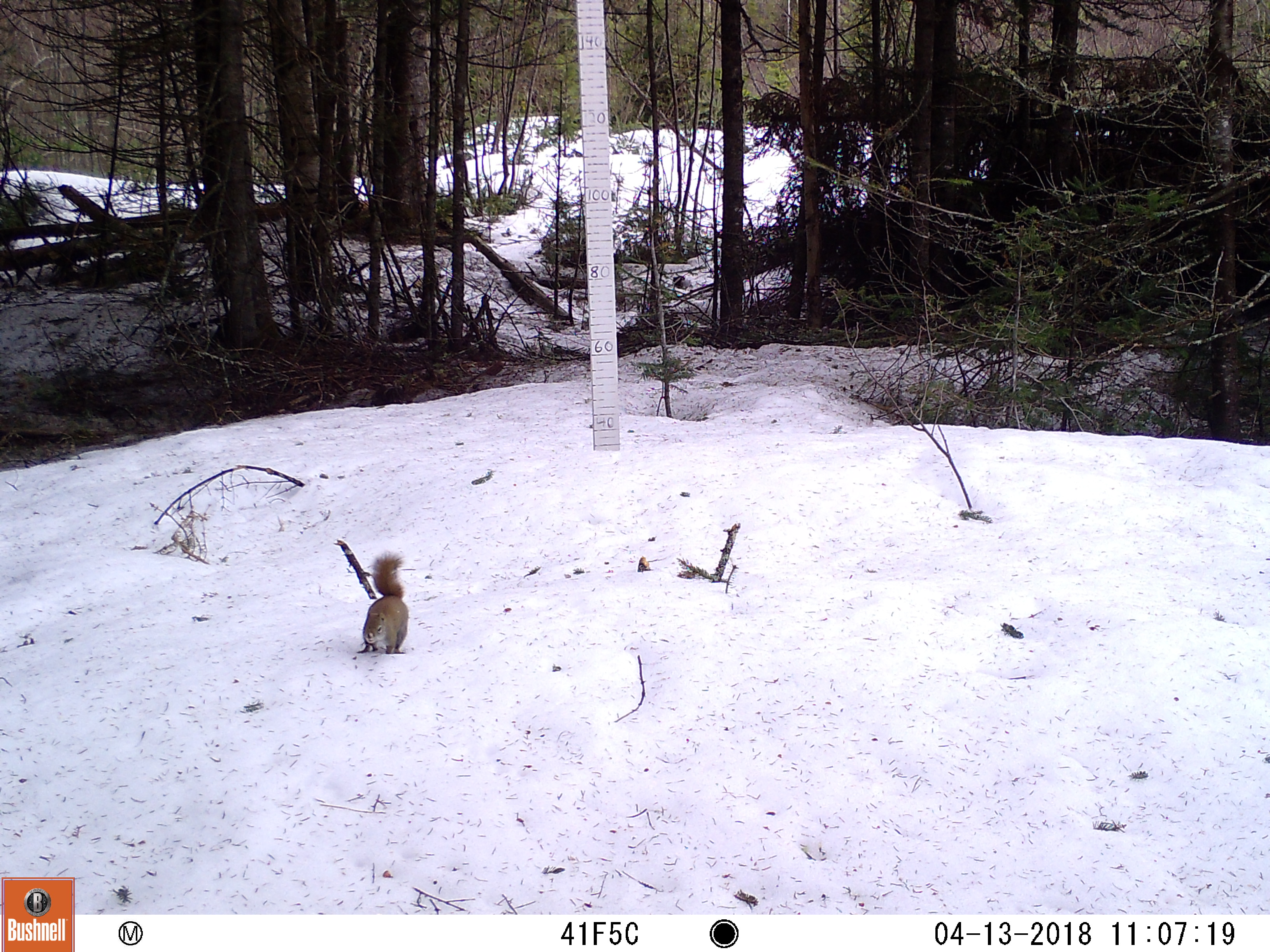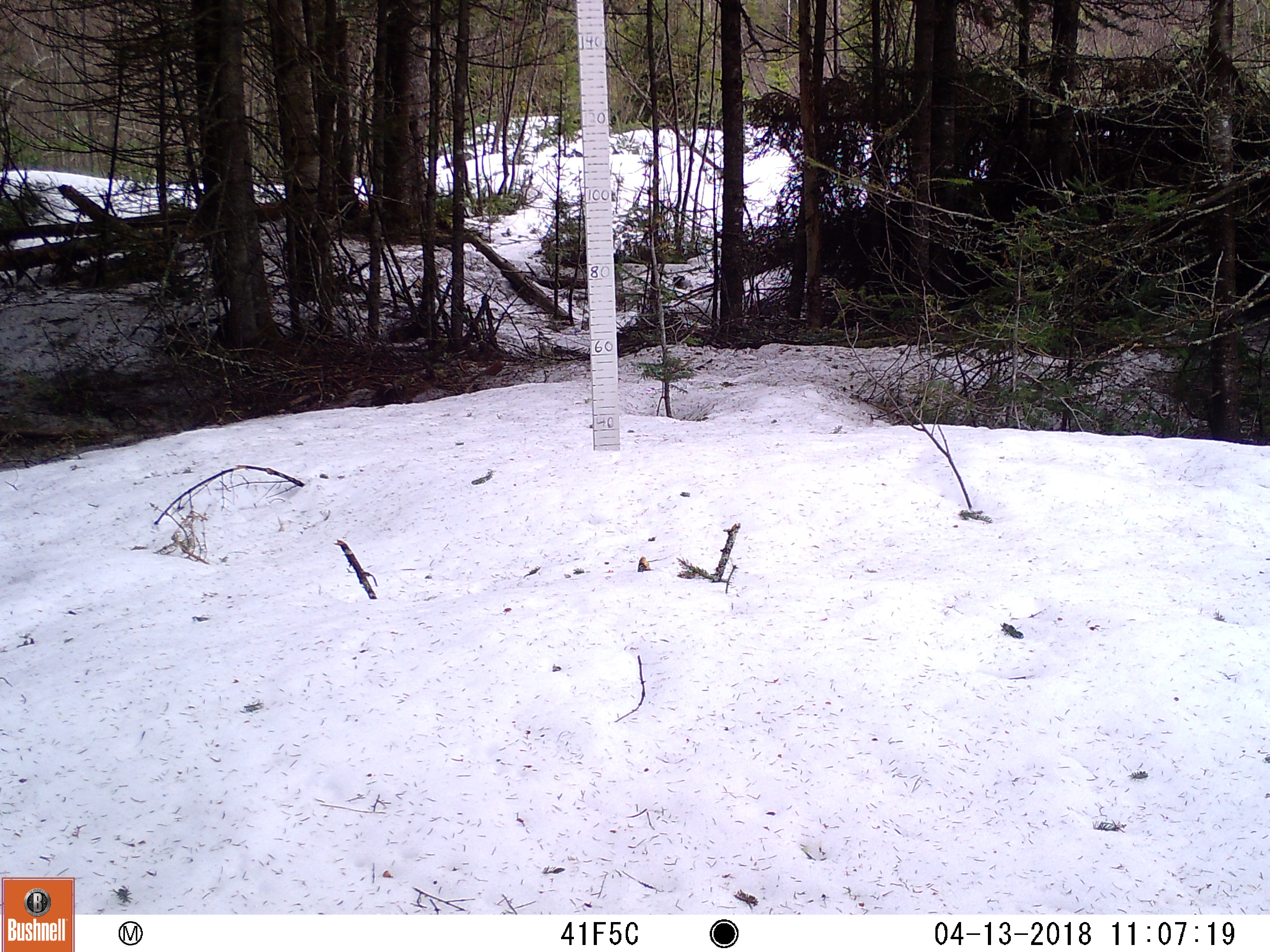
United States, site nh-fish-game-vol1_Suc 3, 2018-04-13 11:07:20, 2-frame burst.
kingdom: Animalia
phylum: Chordata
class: Mammalia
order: Rodentia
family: Sciuridae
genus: Tamiasciurus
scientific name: Tamiasciurus hudsonicus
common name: red squirrel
Red squirrel (Tamiasciurus hudsonicus).